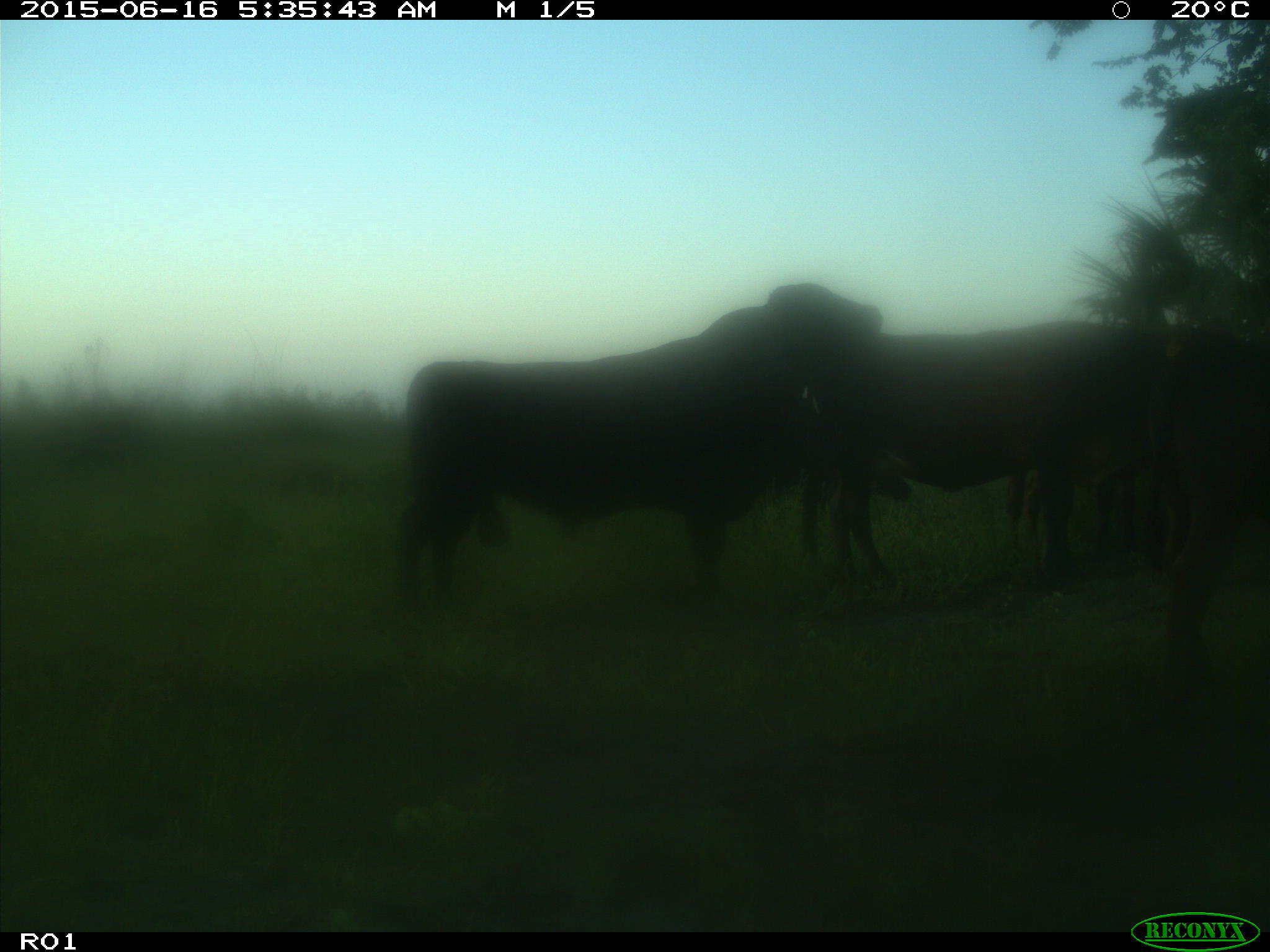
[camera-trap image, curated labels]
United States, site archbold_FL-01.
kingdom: Animalia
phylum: Chordata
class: Mammalia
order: Artiodactyla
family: Bovidae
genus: Bos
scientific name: Bos taurus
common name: domestic cow